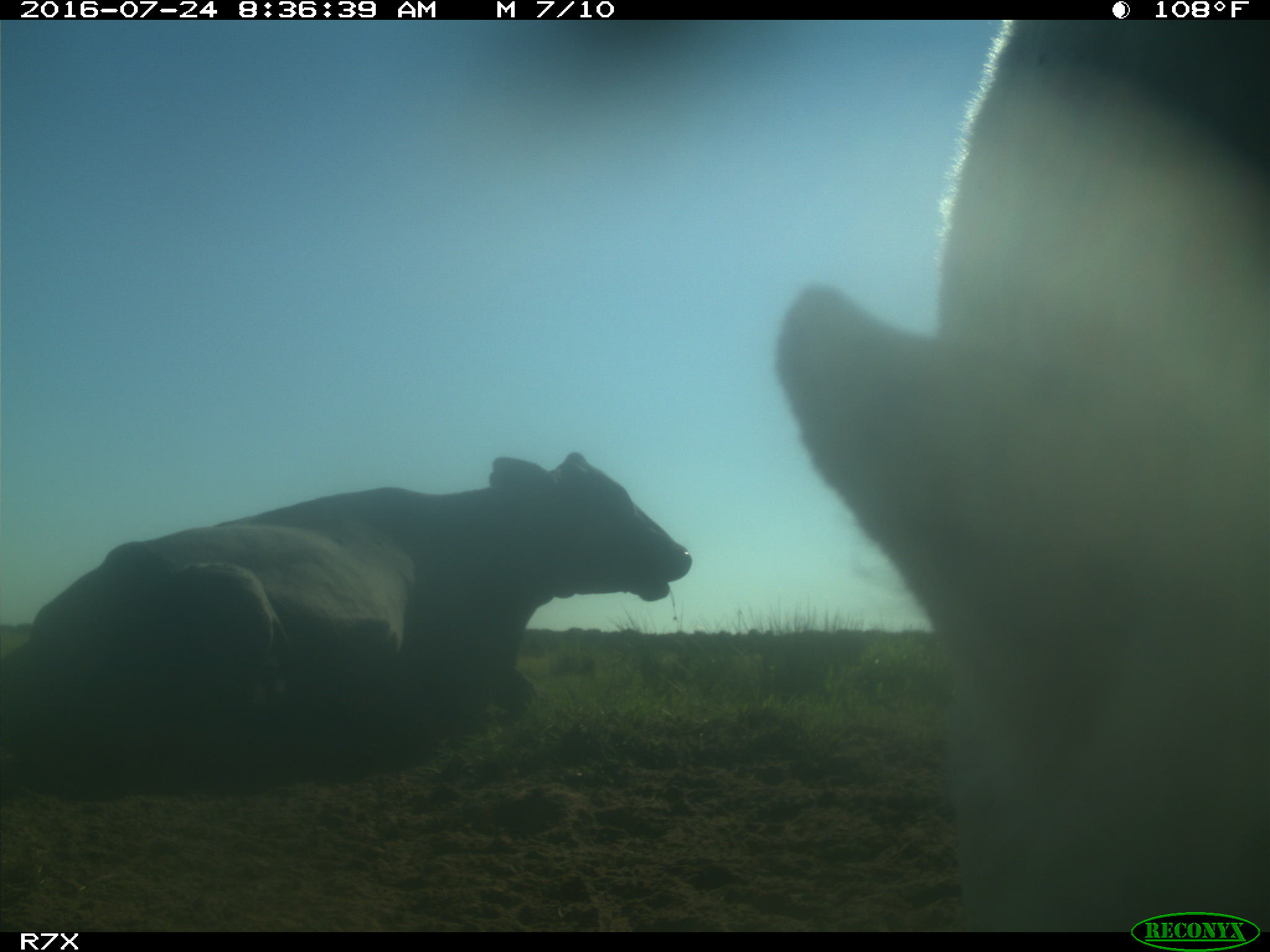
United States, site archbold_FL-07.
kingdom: Animalia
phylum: Chordata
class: Mammalia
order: Artiodactyla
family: Bovidae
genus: Bos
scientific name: Bos taurus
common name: domestic cow